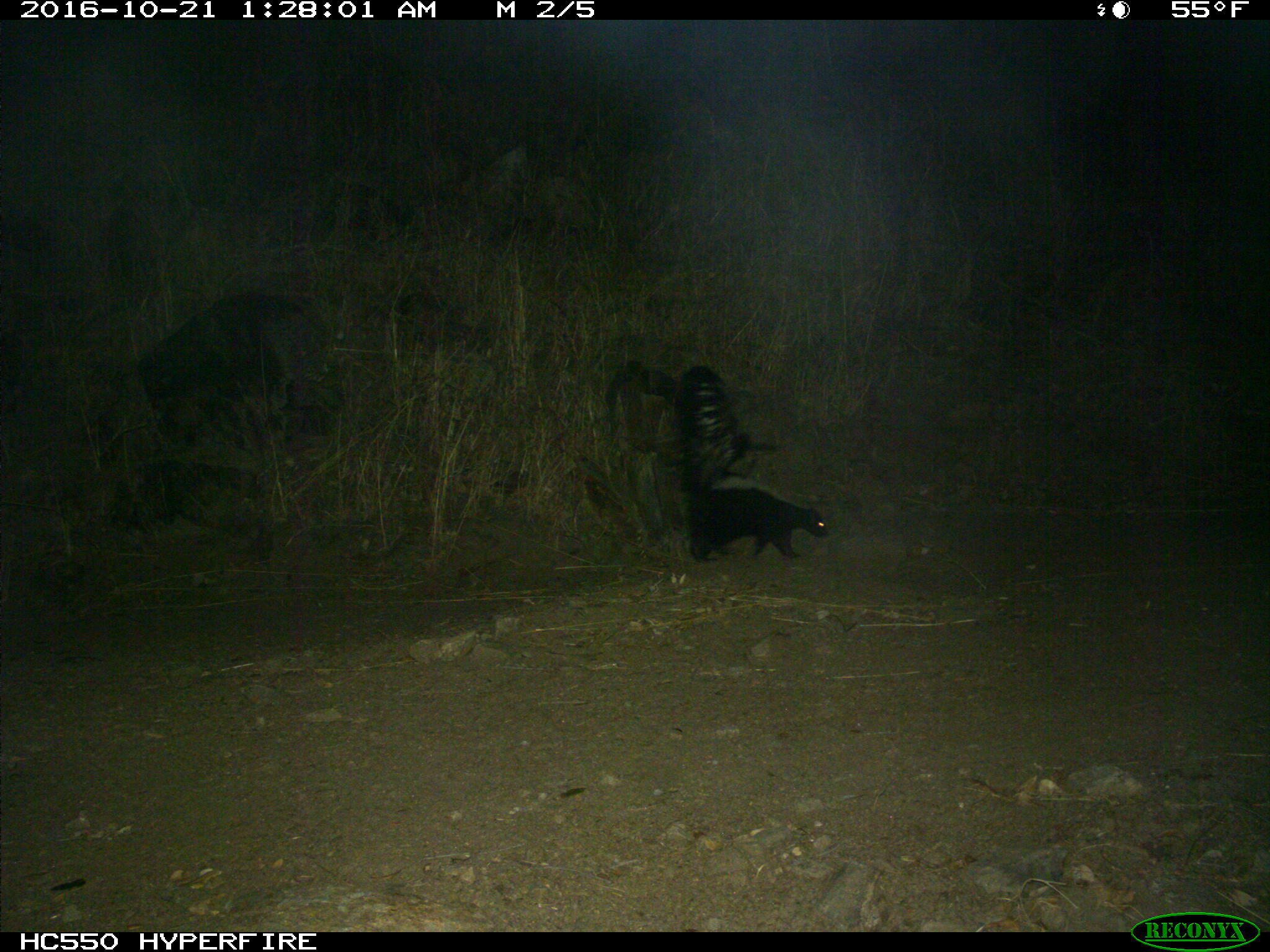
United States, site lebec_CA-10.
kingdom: Animalia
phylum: Chordata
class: Mammalia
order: Carnivora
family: Mephitidae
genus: Mephitis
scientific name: Mephitis mephitis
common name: striped skunk